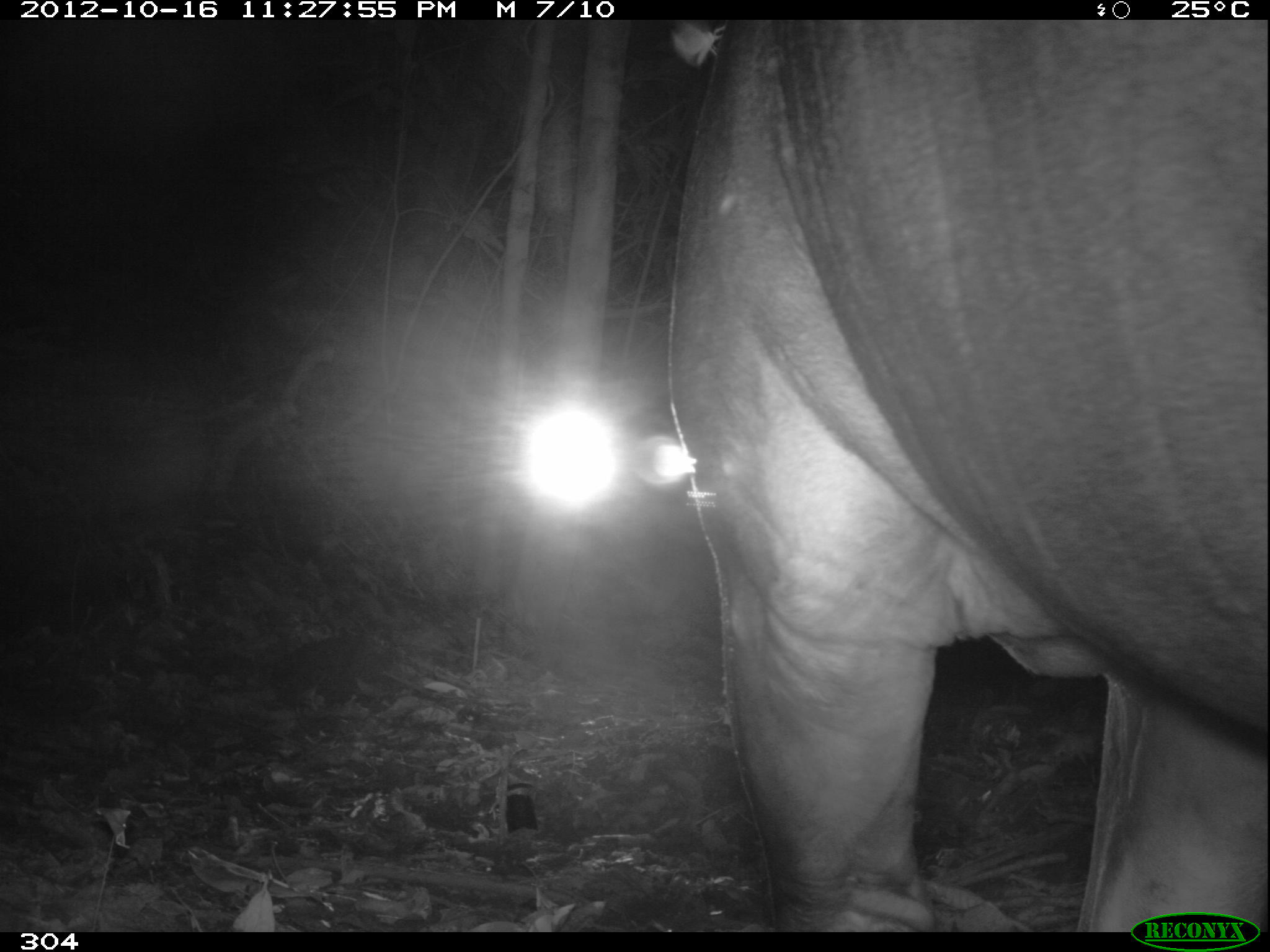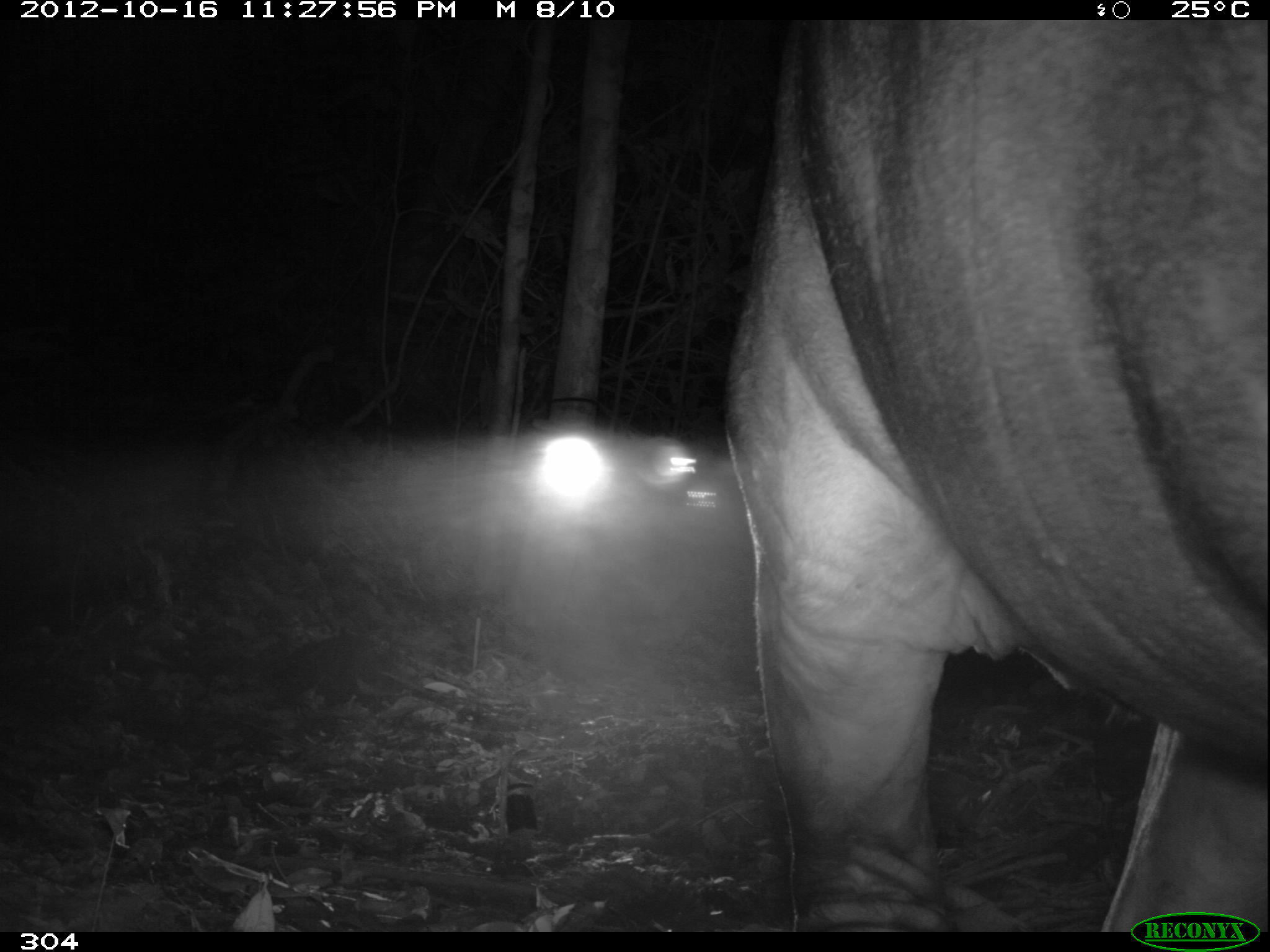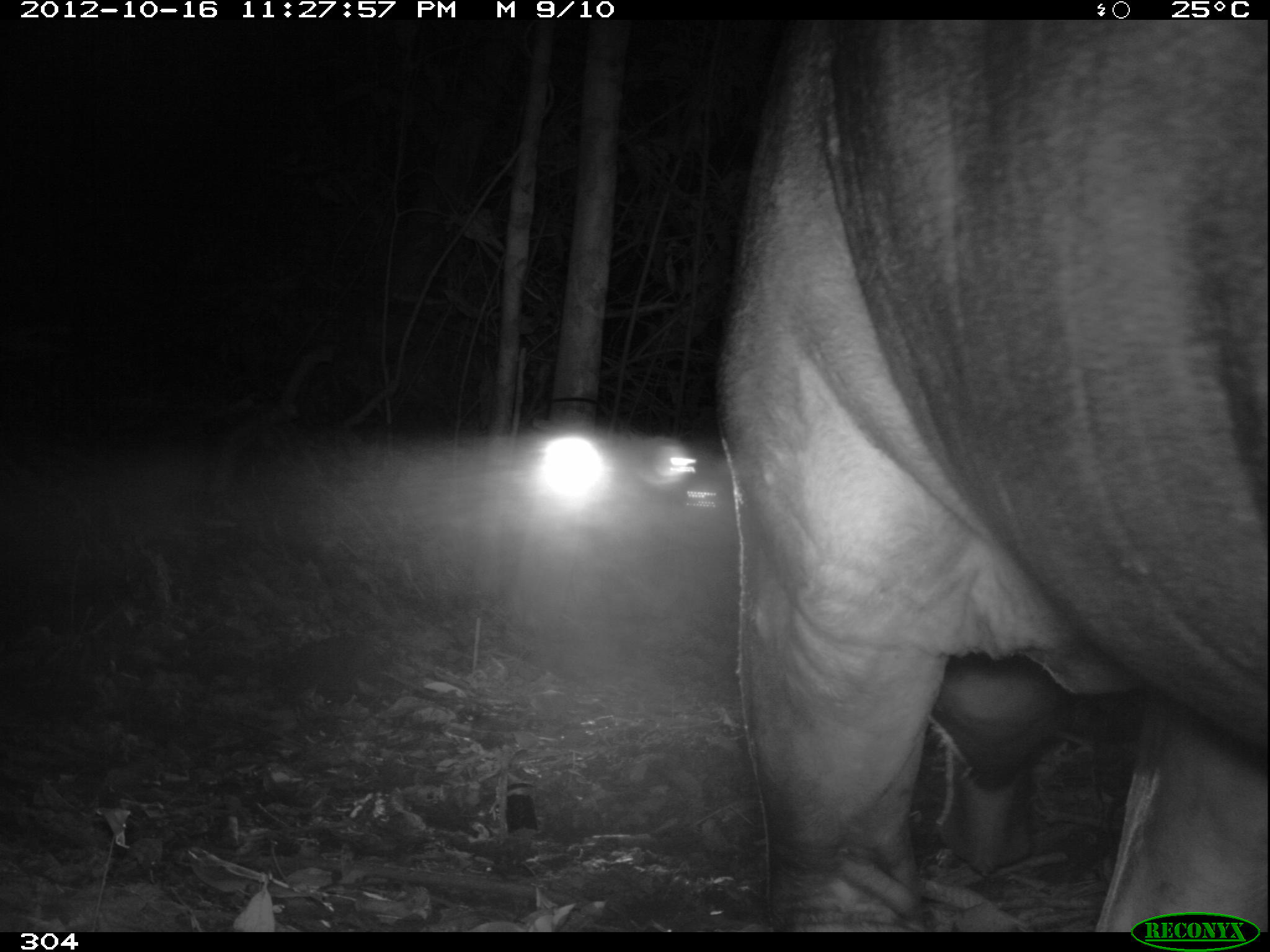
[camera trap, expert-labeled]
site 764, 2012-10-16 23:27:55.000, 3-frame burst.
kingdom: Animalia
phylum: Chordata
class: Mammalia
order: Perissodactyla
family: Tapiridae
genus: Tapirus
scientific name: Tapirus terrestris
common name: south american tapir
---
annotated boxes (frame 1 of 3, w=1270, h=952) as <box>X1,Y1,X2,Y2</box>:
tapirus terrestris: <box>663,19,1270,933</box>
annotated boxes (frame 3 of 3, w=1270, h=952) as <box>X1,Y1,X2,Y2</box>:
tapirus terrestris: <box>716,15,1270,932</box>